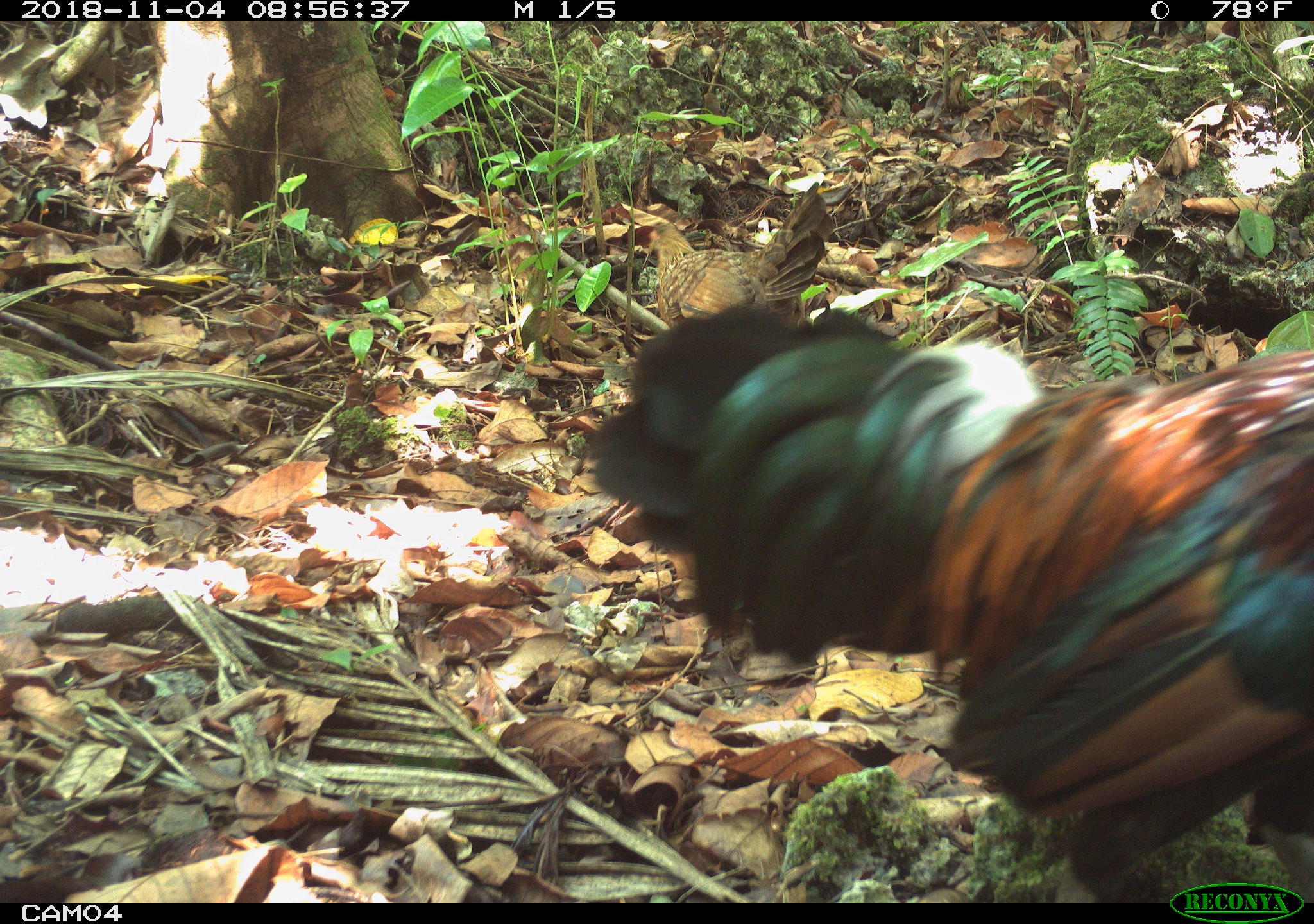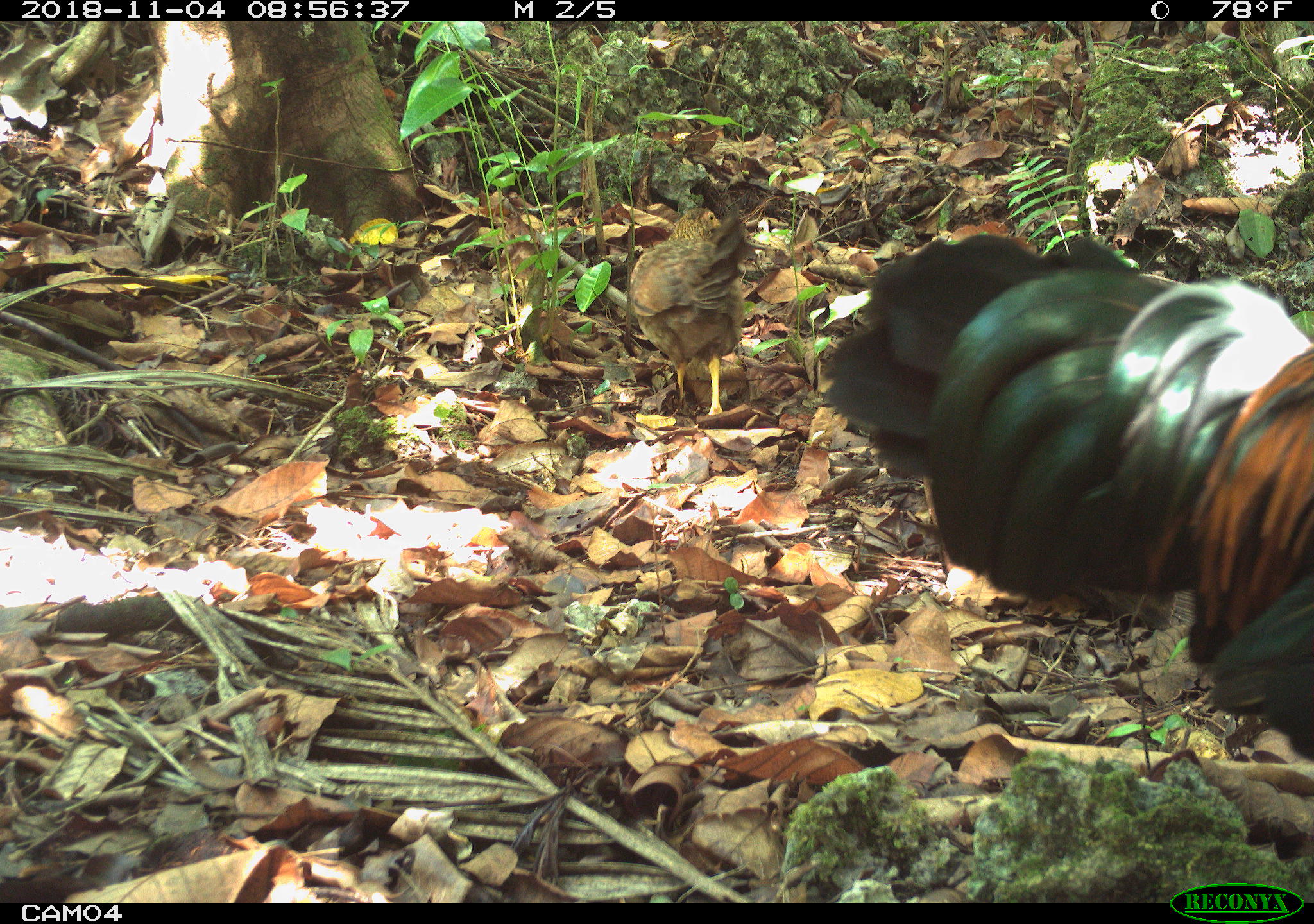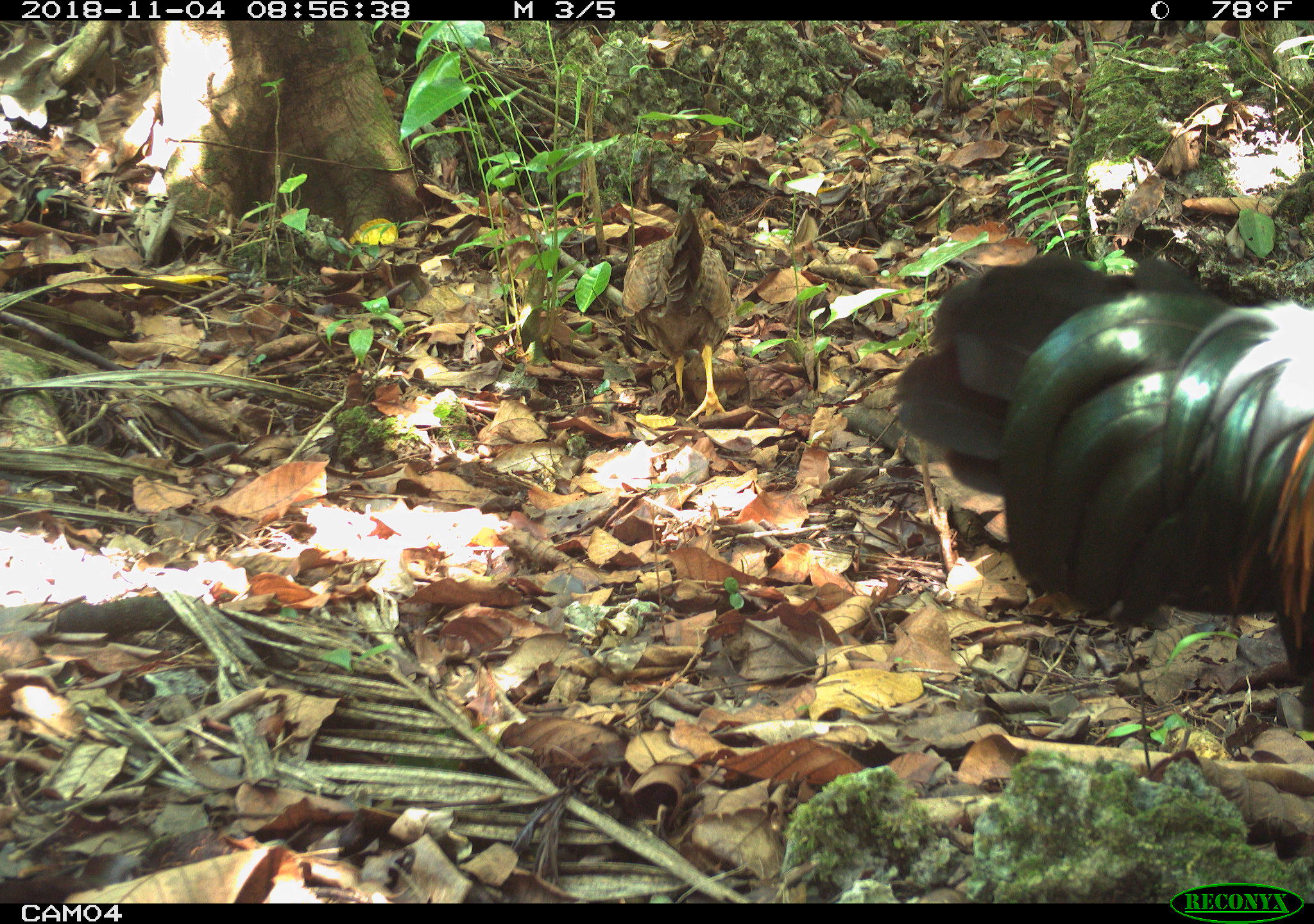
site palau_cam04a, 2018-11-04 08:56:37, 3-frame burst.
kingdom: Animalia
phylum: Chordata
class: Aves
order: Galliformes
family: Phasianidae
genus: Gallus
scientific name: Gallus gallus domesticus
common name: rooster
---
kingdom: Animalia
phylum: Chordata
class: Aves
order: Galliformes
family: Phasianidae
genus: Gallus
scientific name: Gallus gallus domesticus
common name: domestic chicken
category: chicken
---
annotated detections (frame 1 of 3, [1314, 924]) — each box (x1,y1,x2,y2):
chicken: (637,184,835,321)
rooster: (576,304,1308,899)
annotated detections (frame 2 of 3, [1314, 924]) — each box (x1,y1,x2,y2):
chicken: (624,203,749,417)
rooster: (815,232,1314,818)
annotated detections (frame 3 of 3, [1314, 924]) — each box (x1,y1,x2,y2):
chicken: (616,192,734,420)
rooster: (883,243,1314,739)